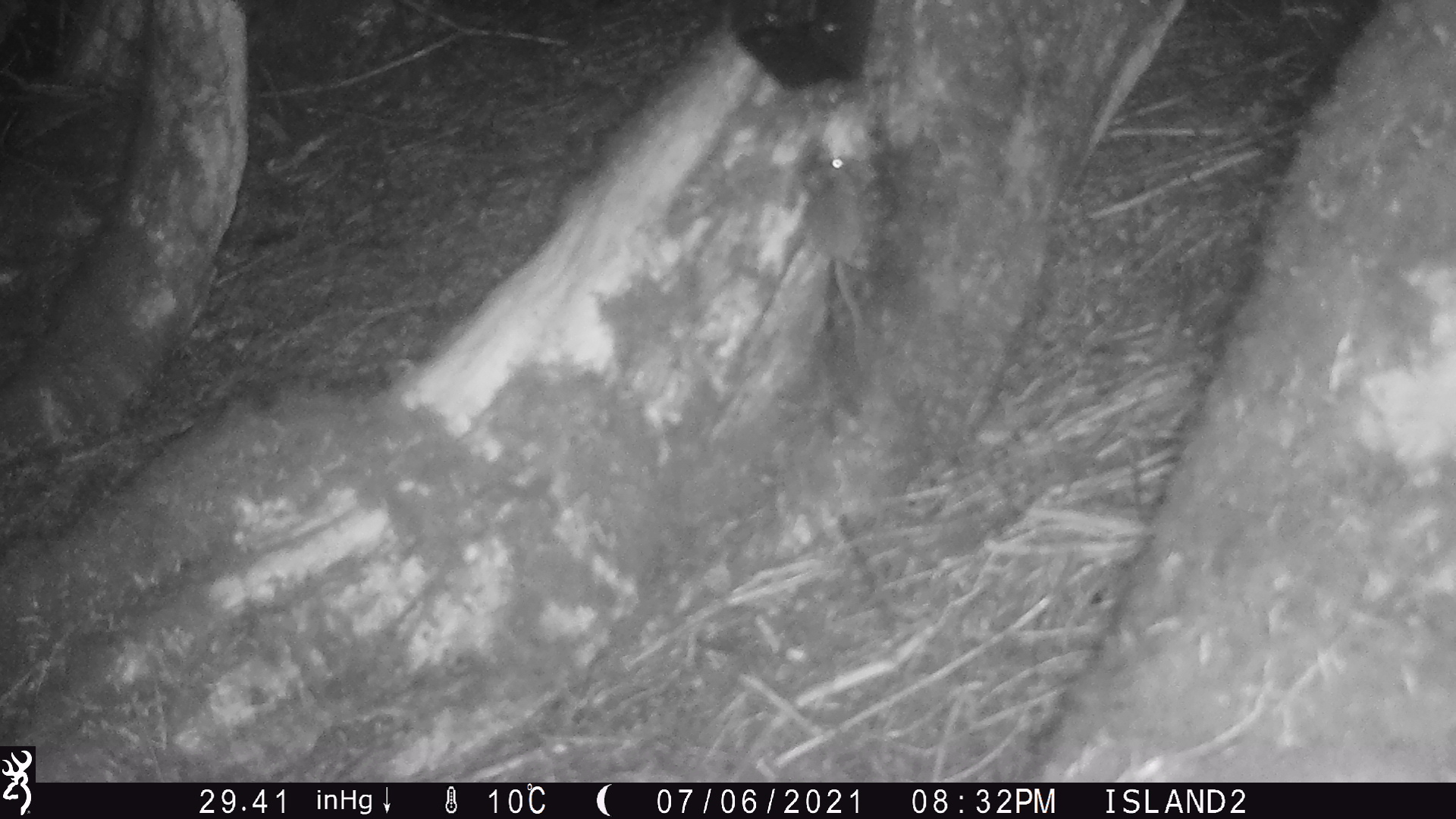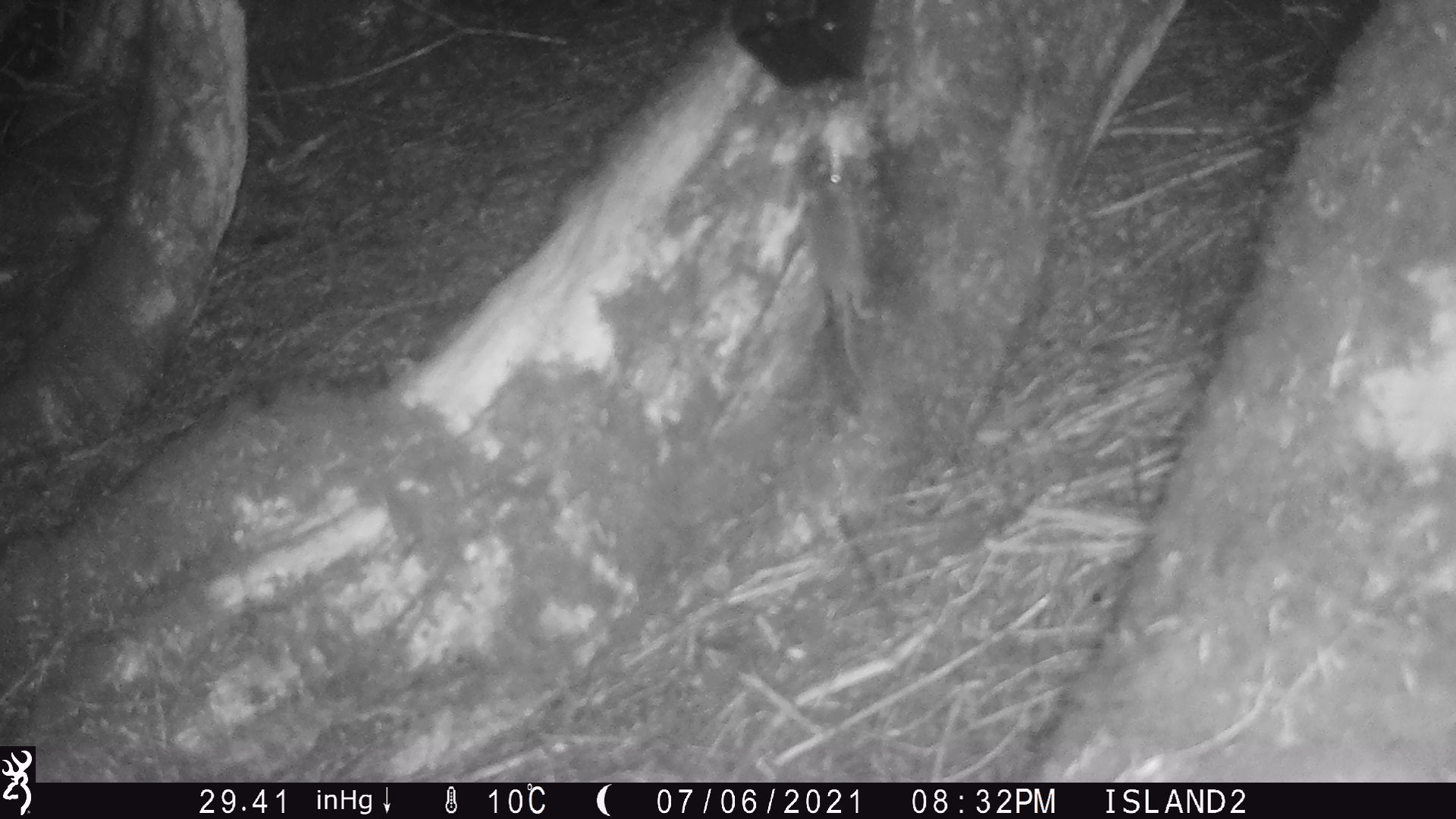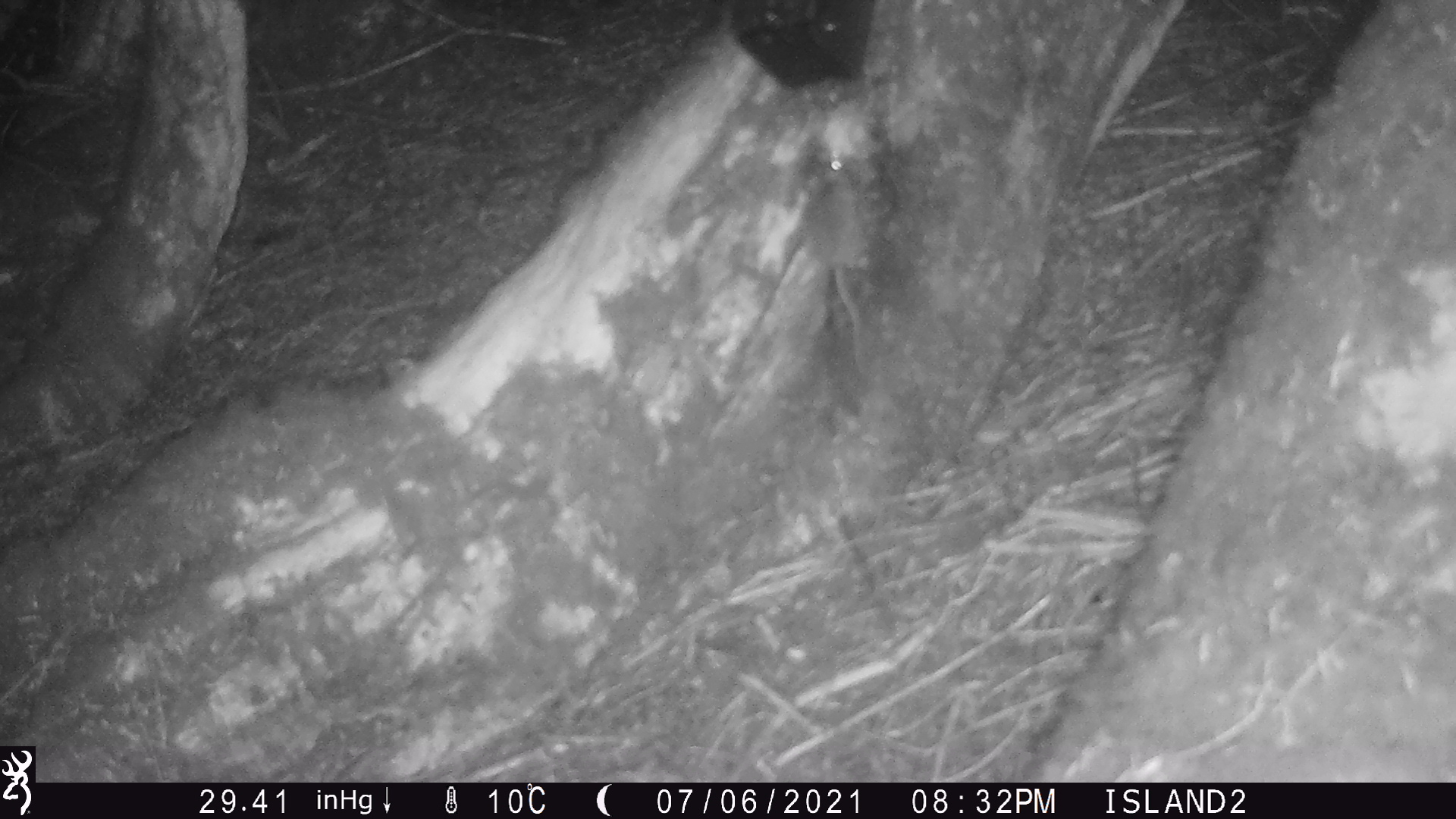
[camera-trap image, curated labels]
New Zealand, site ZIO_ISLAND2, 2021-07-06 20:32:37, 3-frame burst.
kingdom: Animalia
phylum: Chordata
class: Mammalia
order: Rodentia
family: Muridae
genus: Rattus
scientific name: Rattus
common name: rat